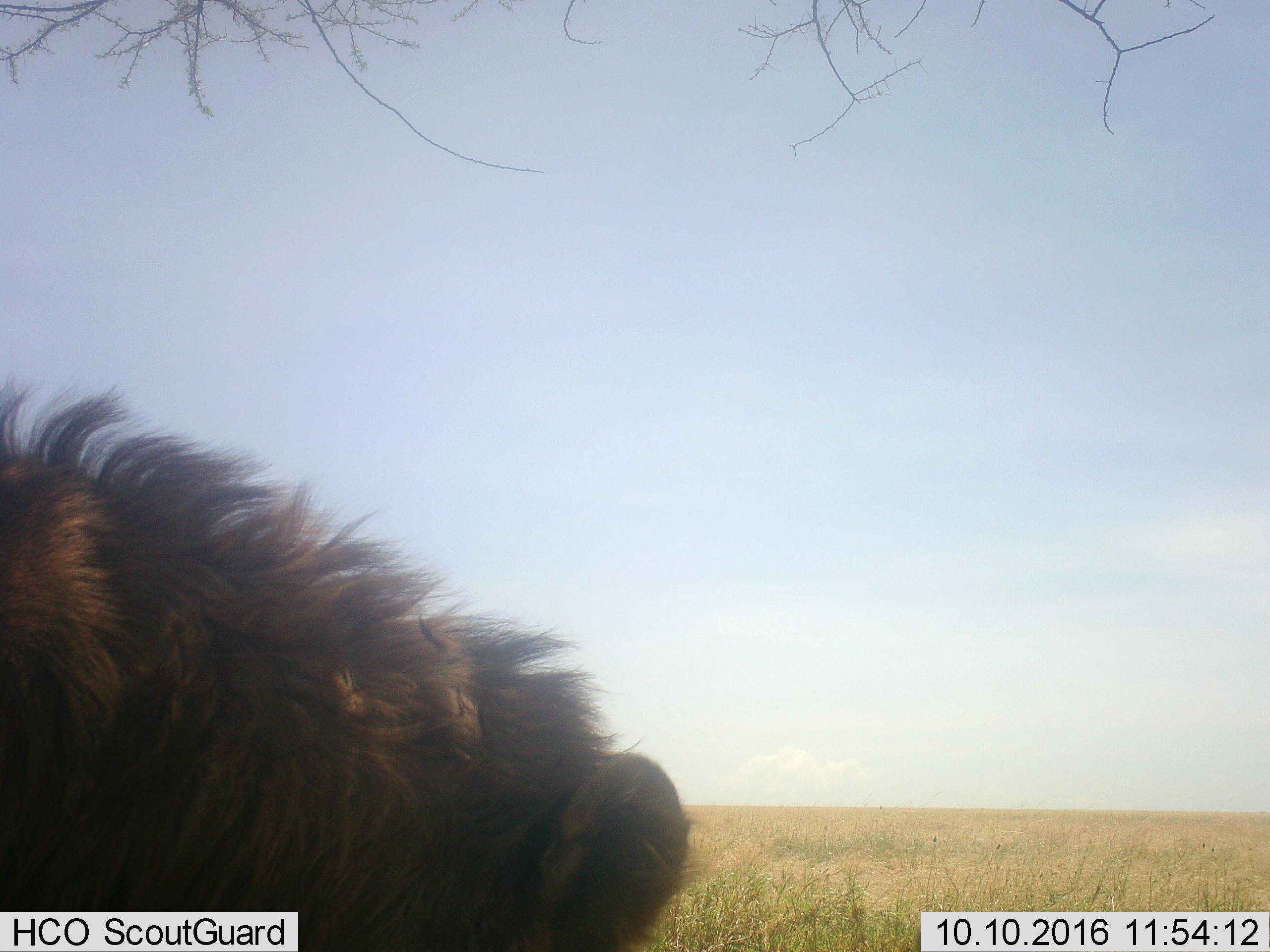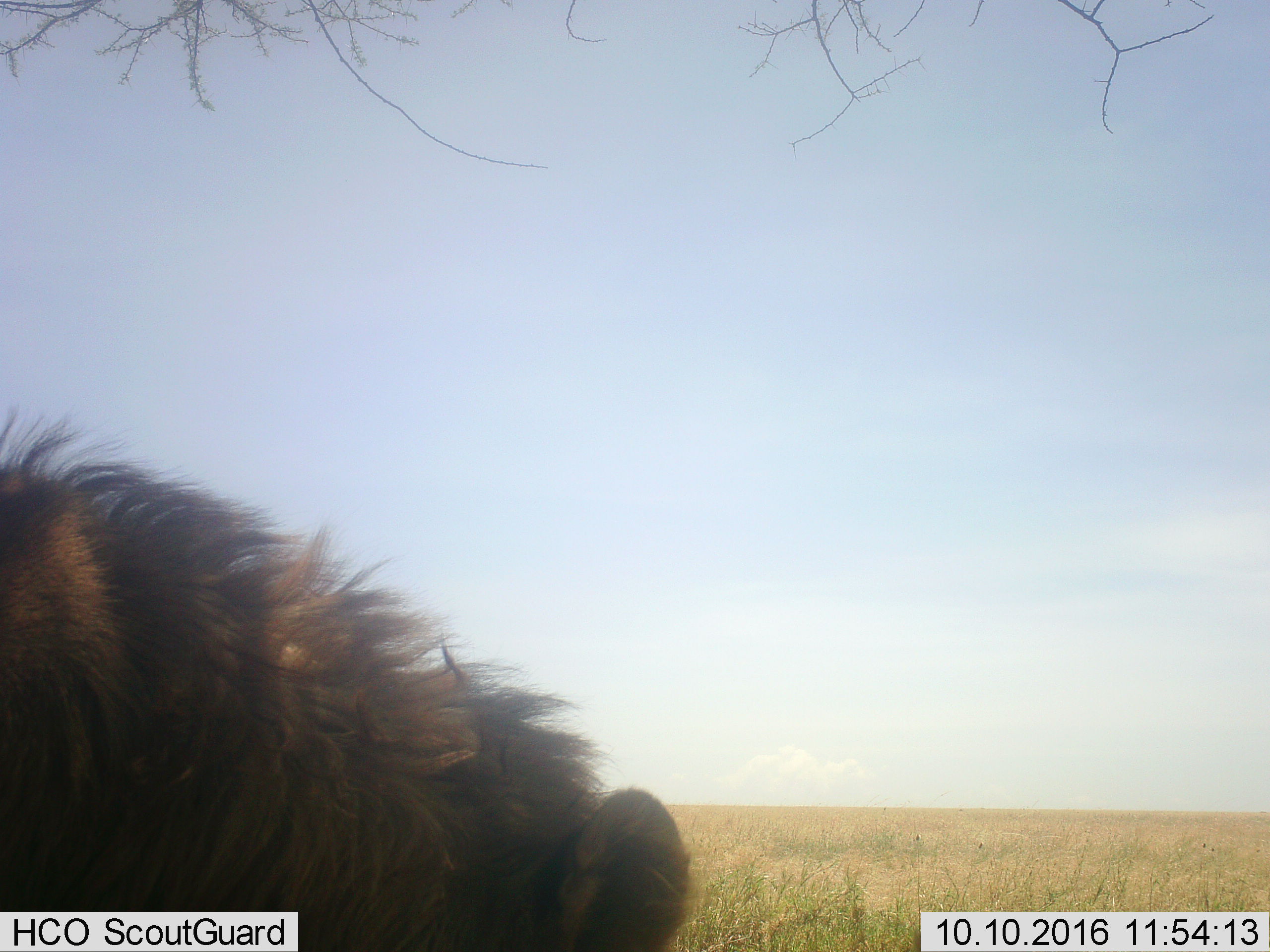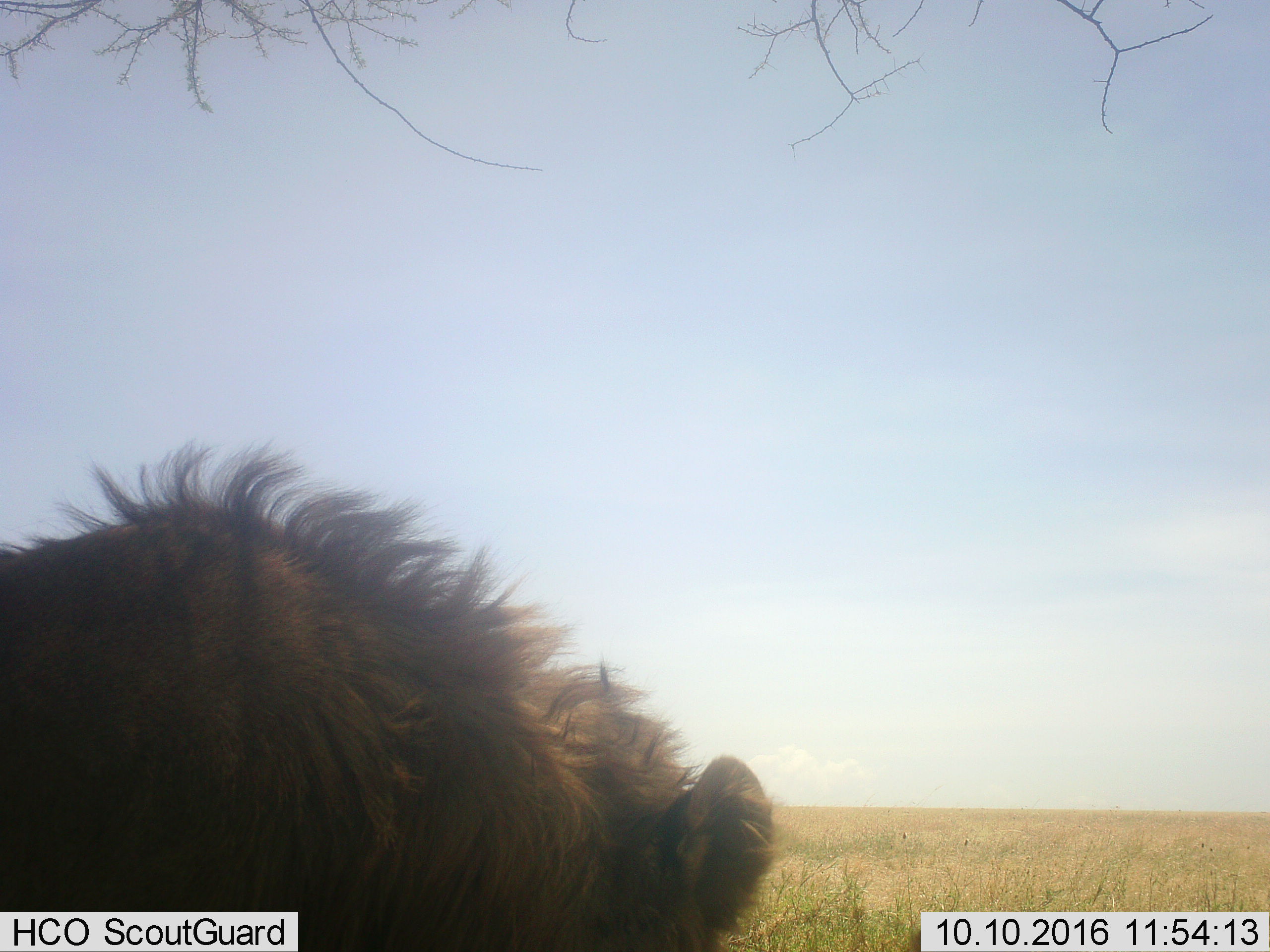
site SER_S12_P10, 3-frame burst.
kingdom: Animalia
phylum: Chordata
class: Mammalia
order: Carnivora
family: Felidae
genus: Panthera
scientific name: Panthera leo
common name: lion male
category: lionmale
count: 1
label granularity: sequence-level